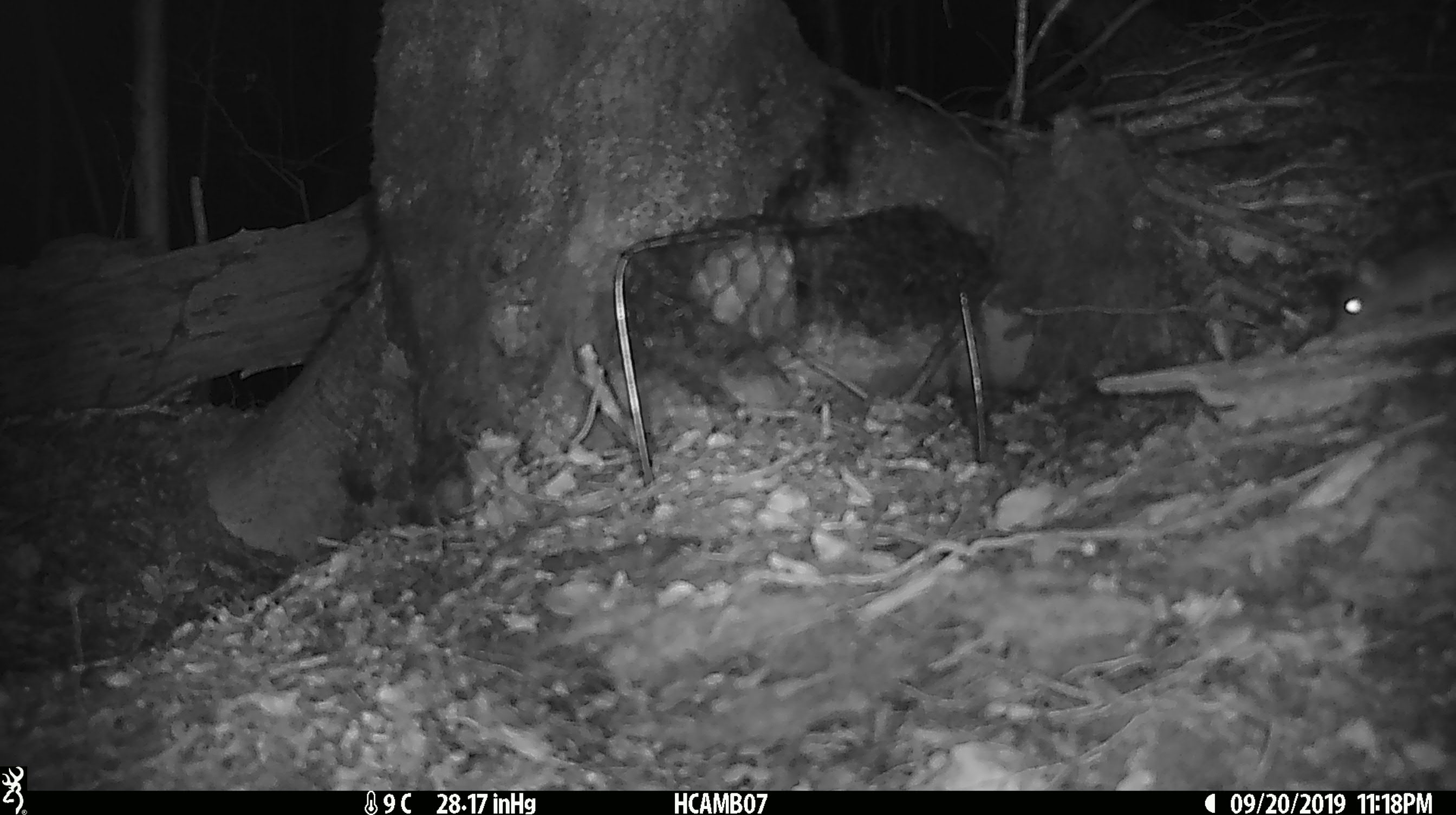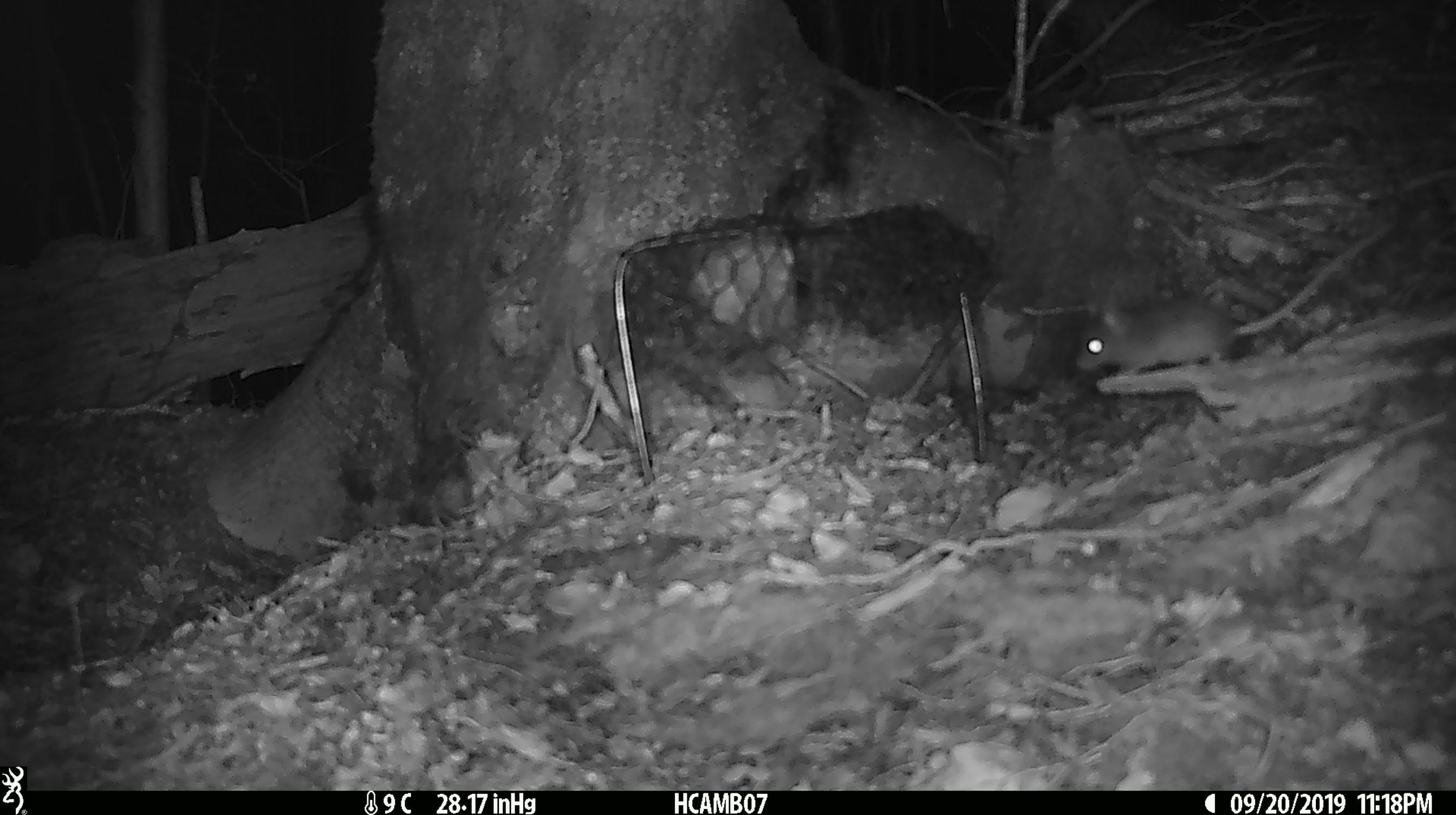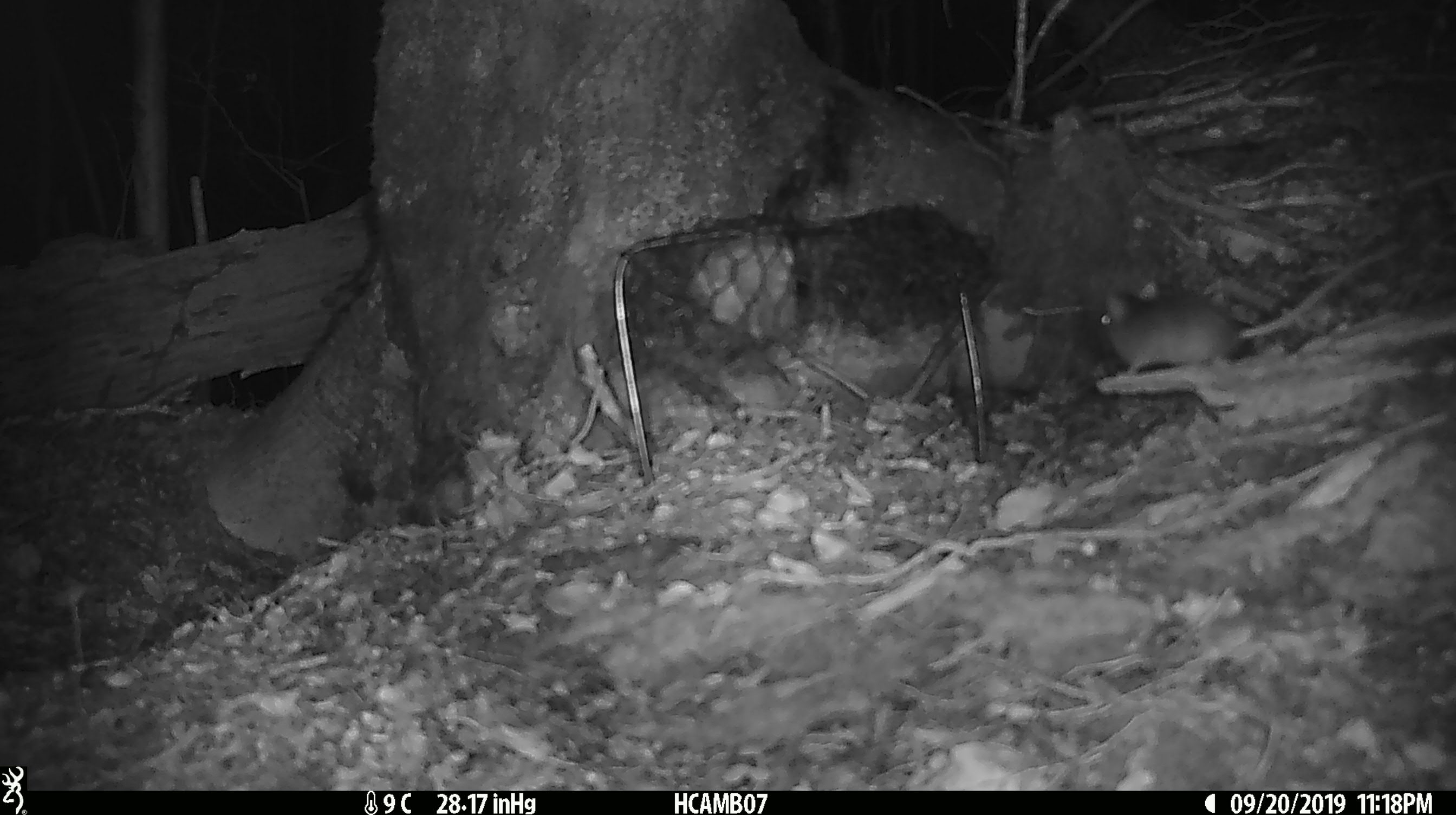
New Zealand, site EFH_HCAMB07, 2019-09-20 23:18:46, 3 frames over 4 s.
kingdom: Animalia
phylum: Chordata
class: Mammalia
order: Rodentia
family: Muridae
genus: Mus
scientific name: Mus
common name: mouse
Mouse (Mus).